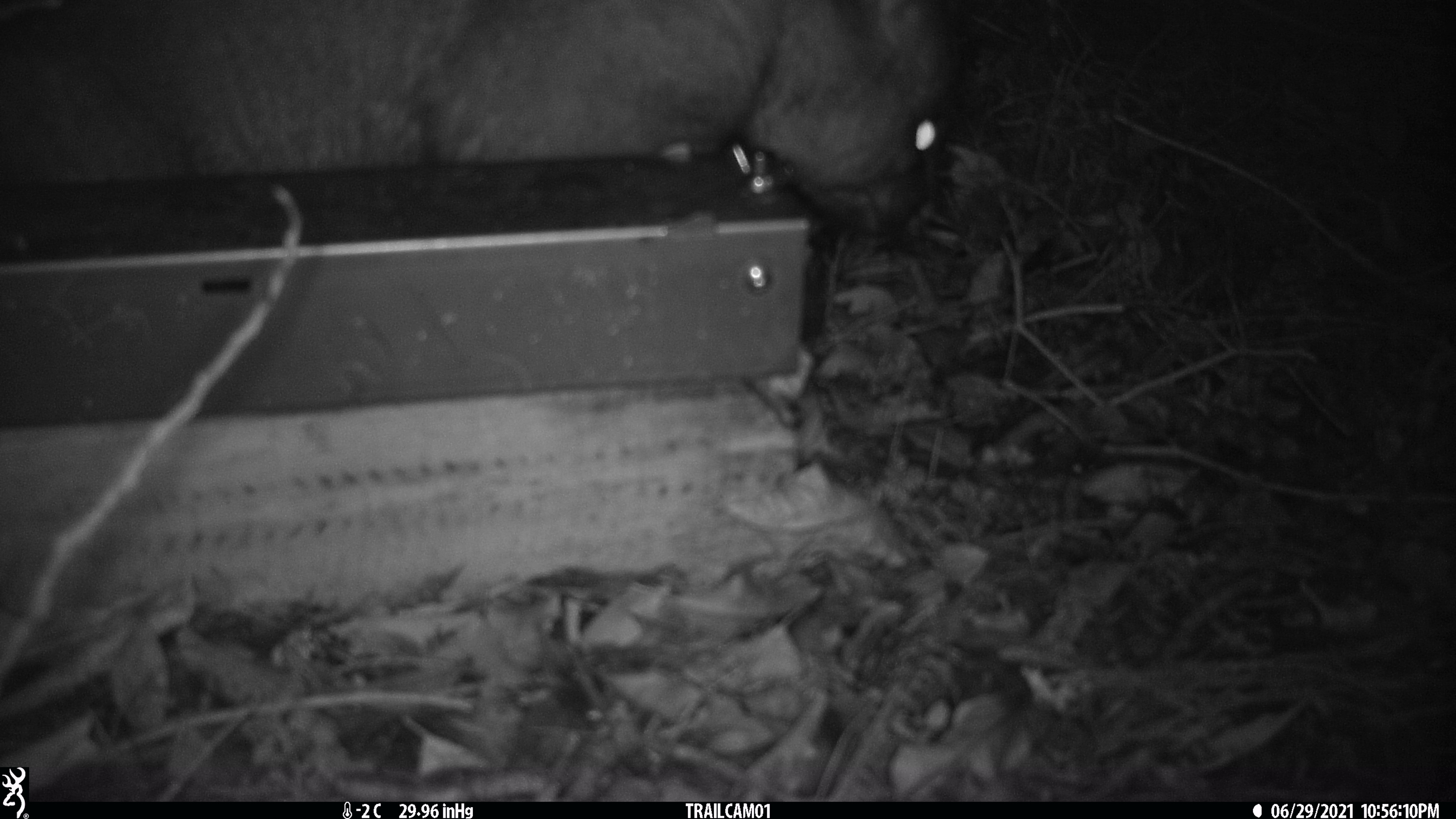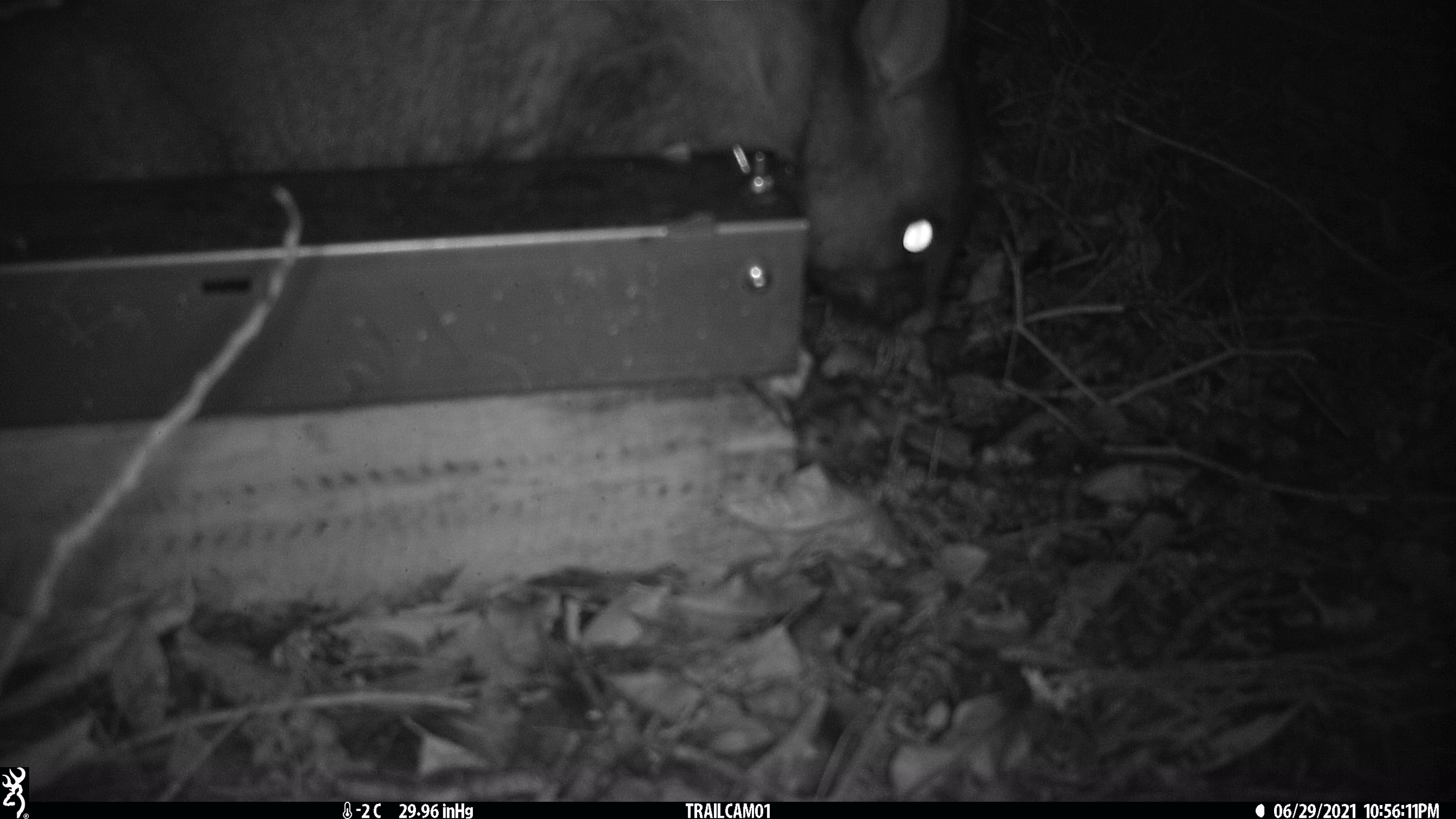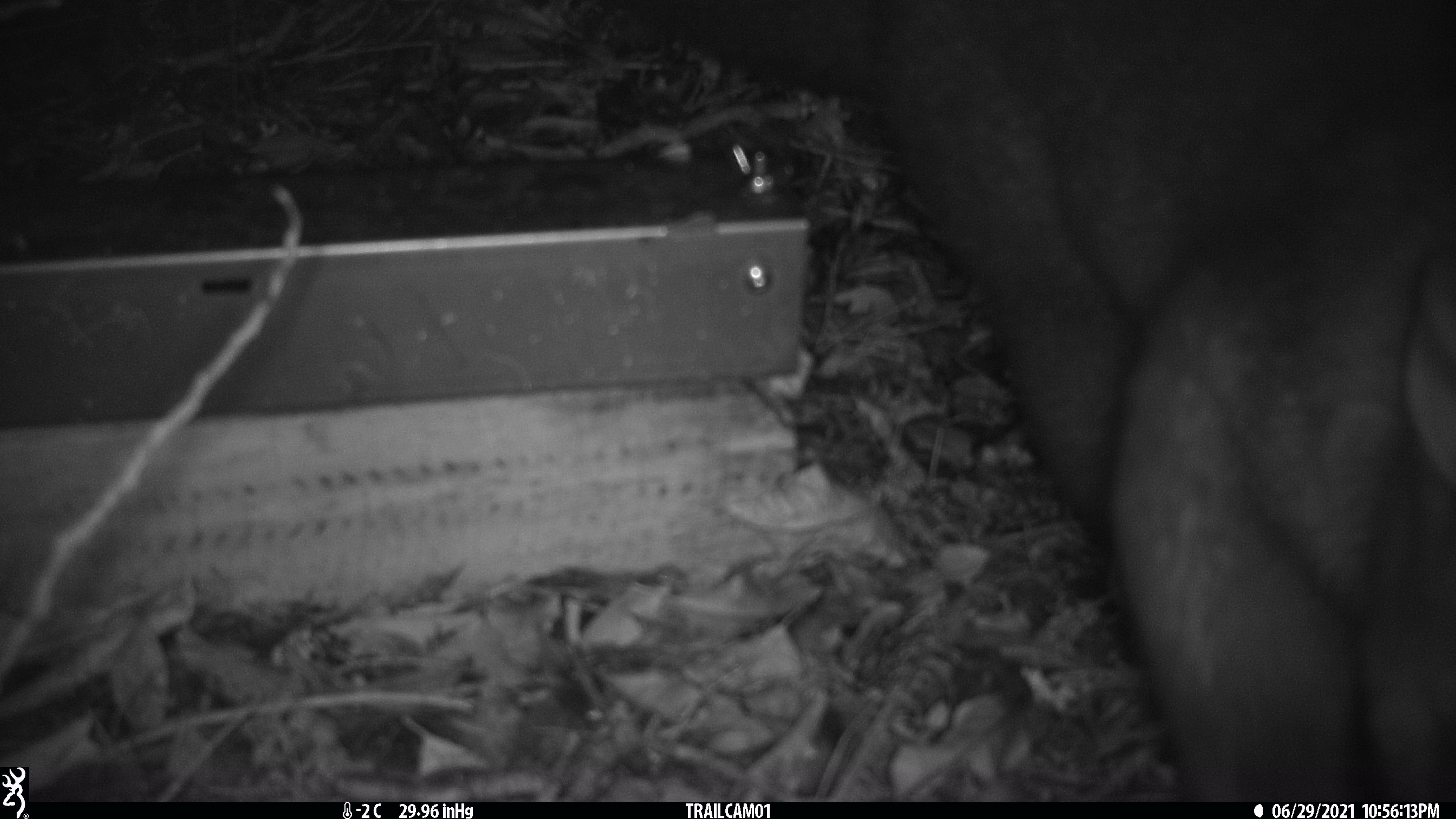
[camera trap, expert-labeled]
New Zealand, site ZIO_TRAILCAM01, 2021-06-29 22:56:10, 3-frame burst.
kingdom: Animalia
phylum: Chordata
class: Mammalia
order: Diprotodontia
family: Phalangeridae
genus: Trichosurus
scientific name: Trichosurus vulpecula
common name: common brushtail possum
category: possum